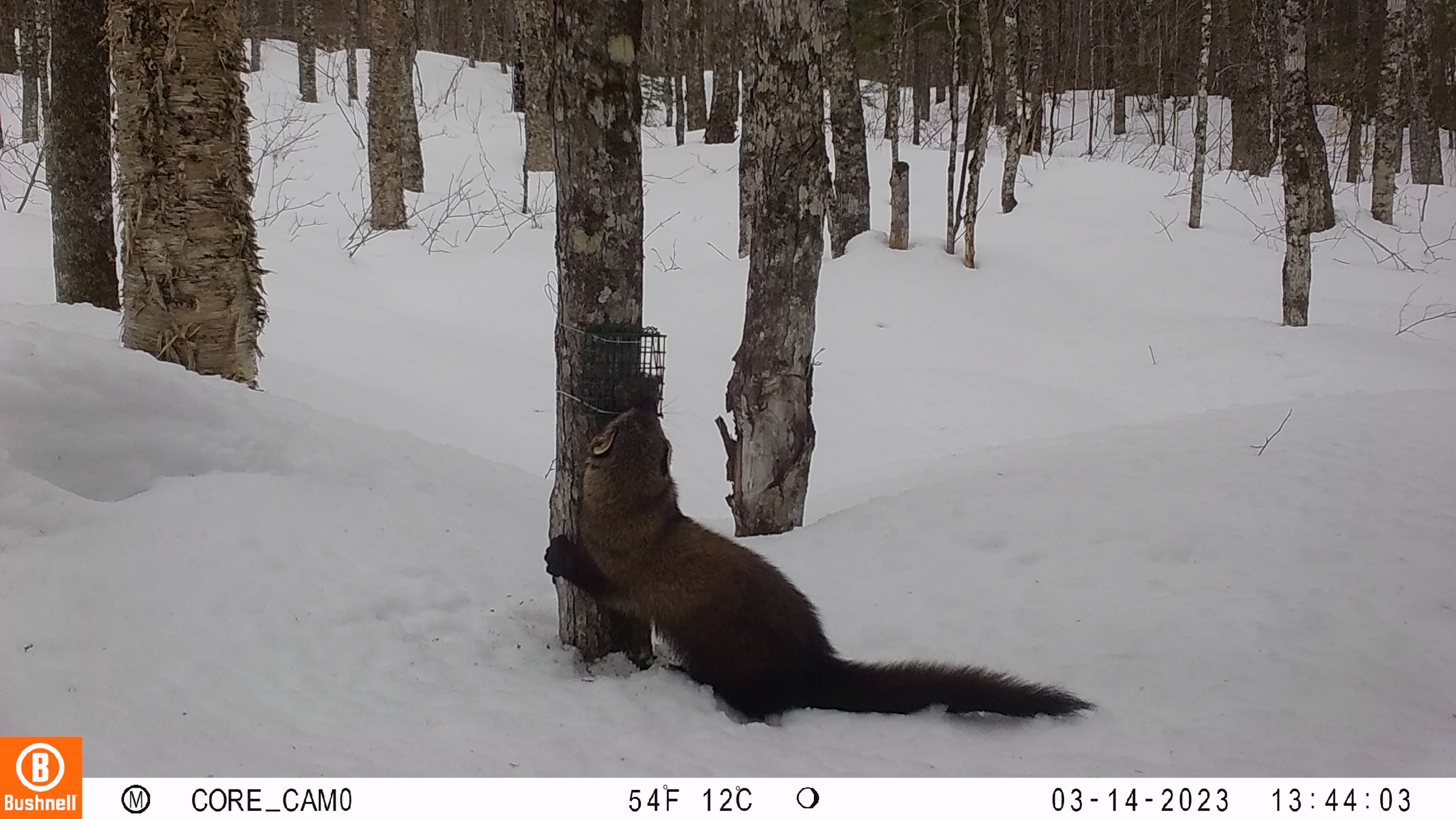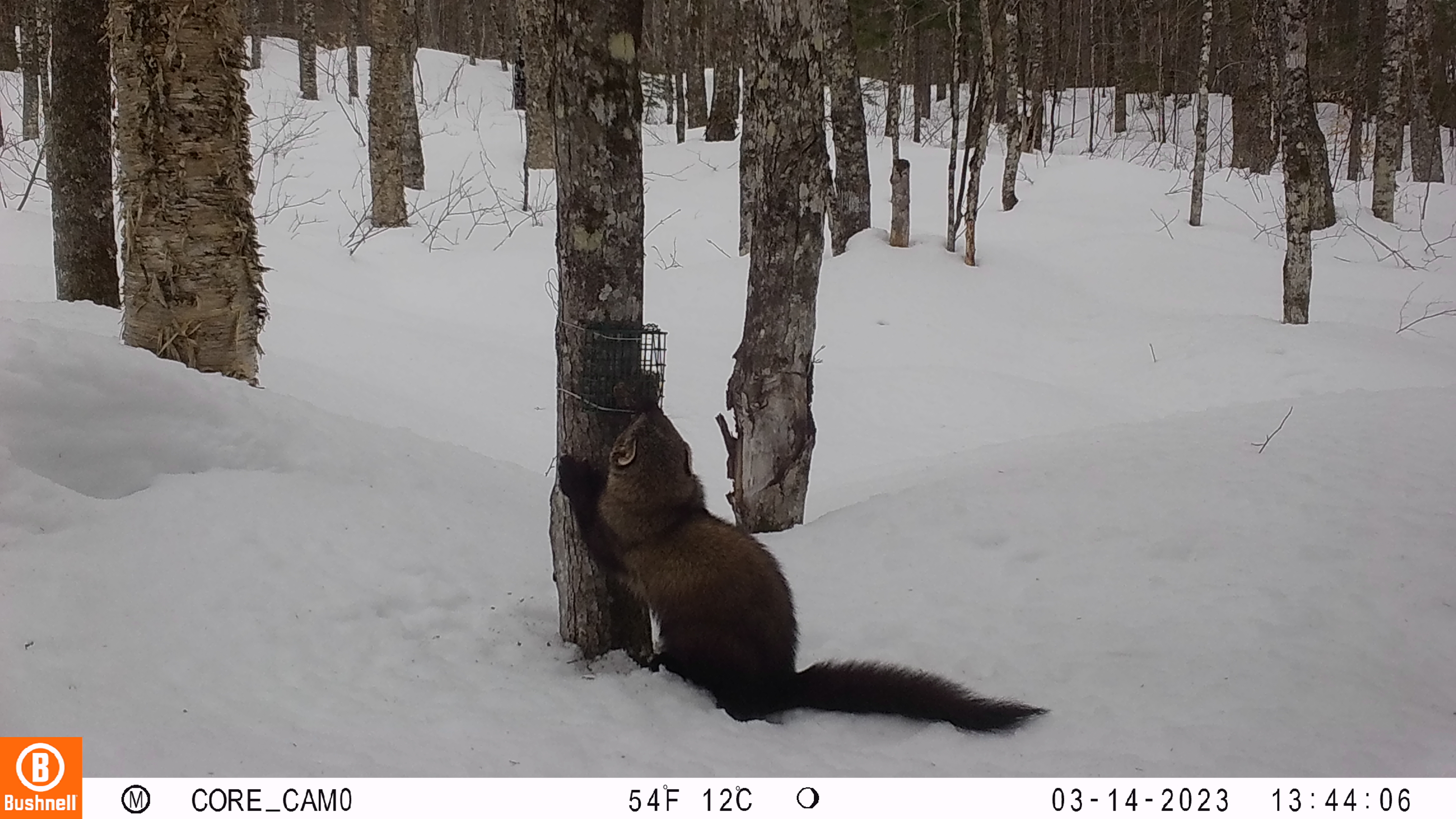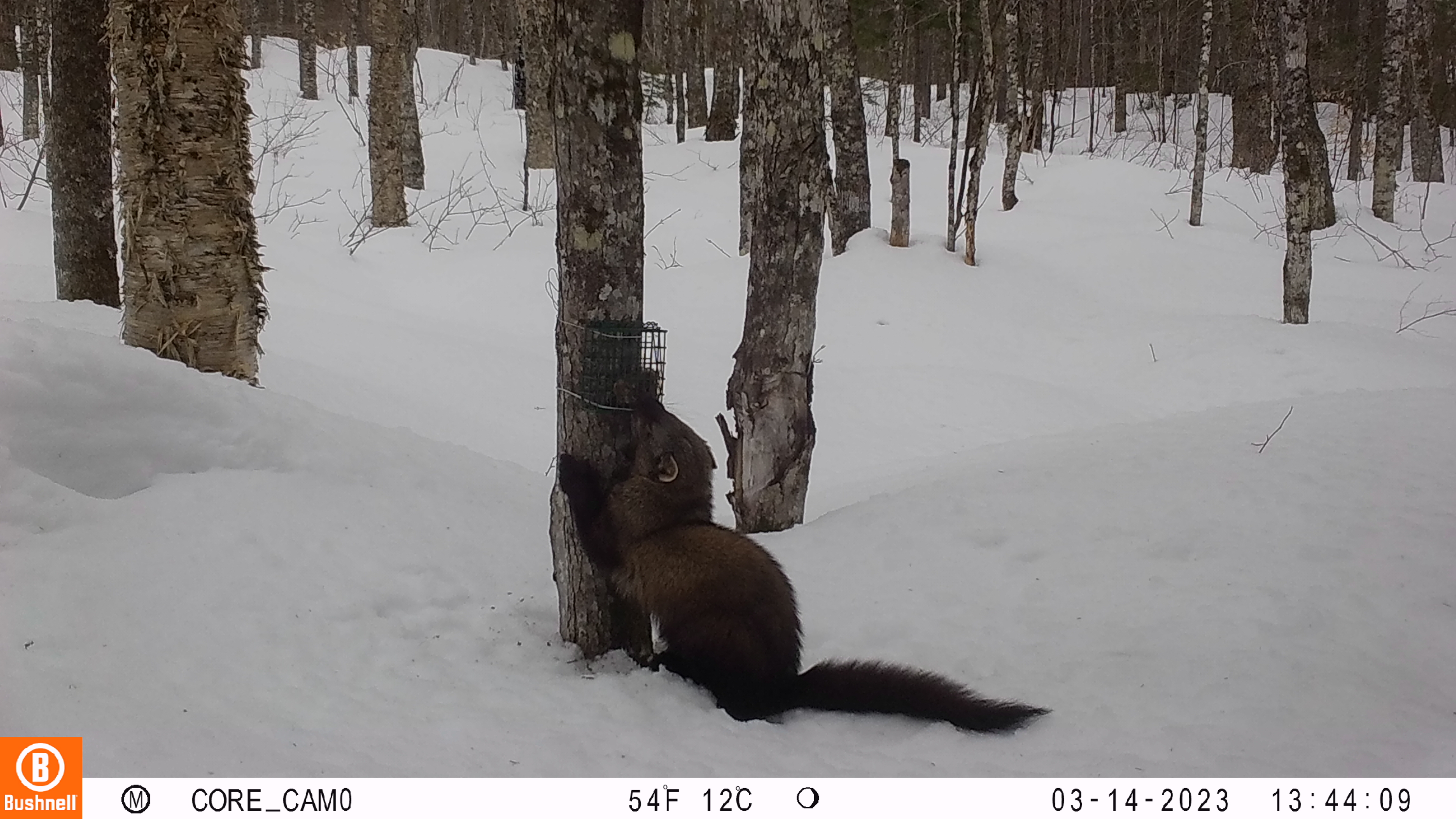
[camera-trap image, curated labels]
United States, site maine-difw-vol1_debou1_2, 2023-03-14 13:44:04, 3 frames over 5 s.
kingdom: Animalia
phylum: Chordata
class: Mammalia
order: Carnivora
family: Mustelidae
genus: Pekania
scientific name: Pekania pennanti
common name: fisher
Fisher (Pekania pennanti).